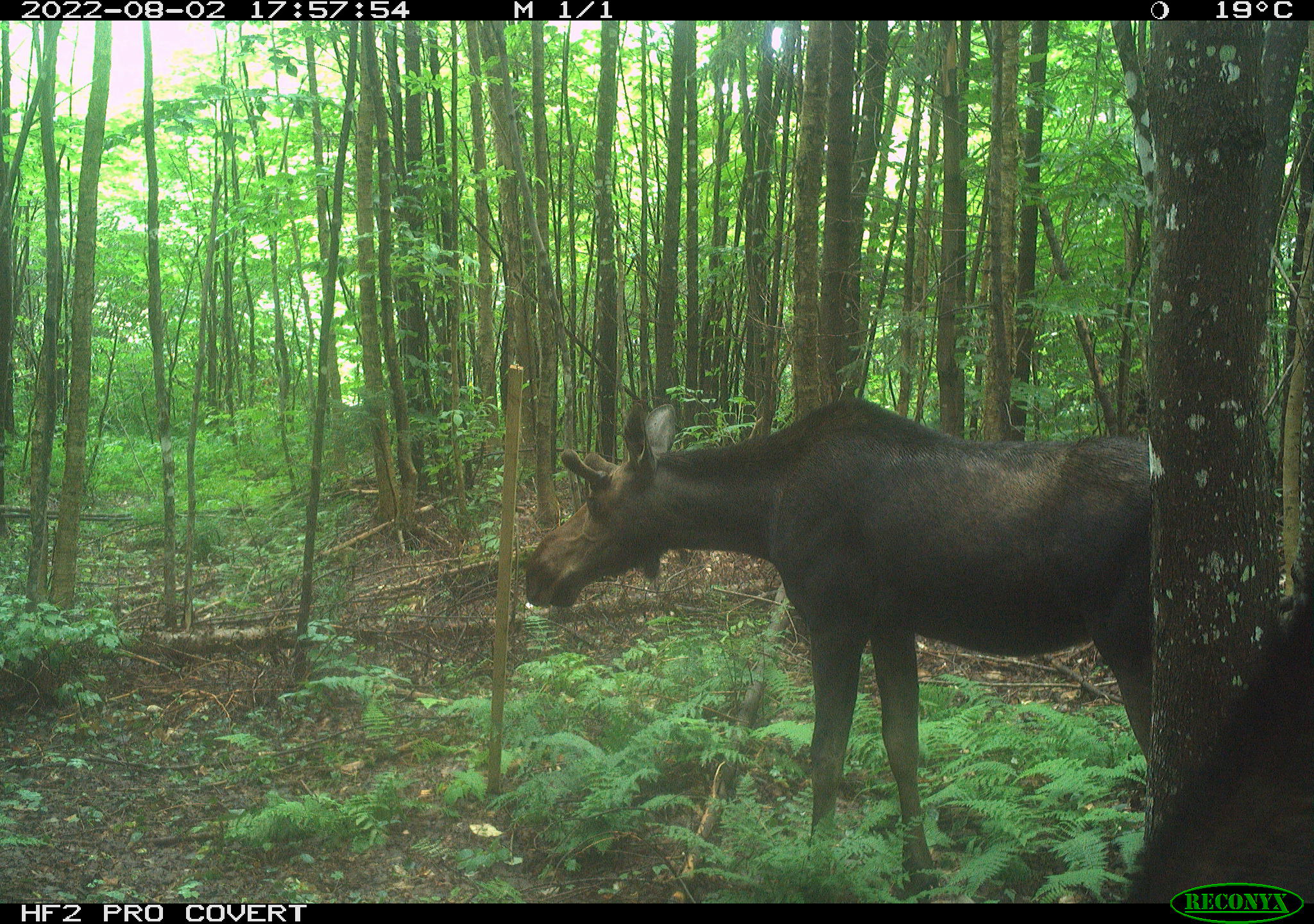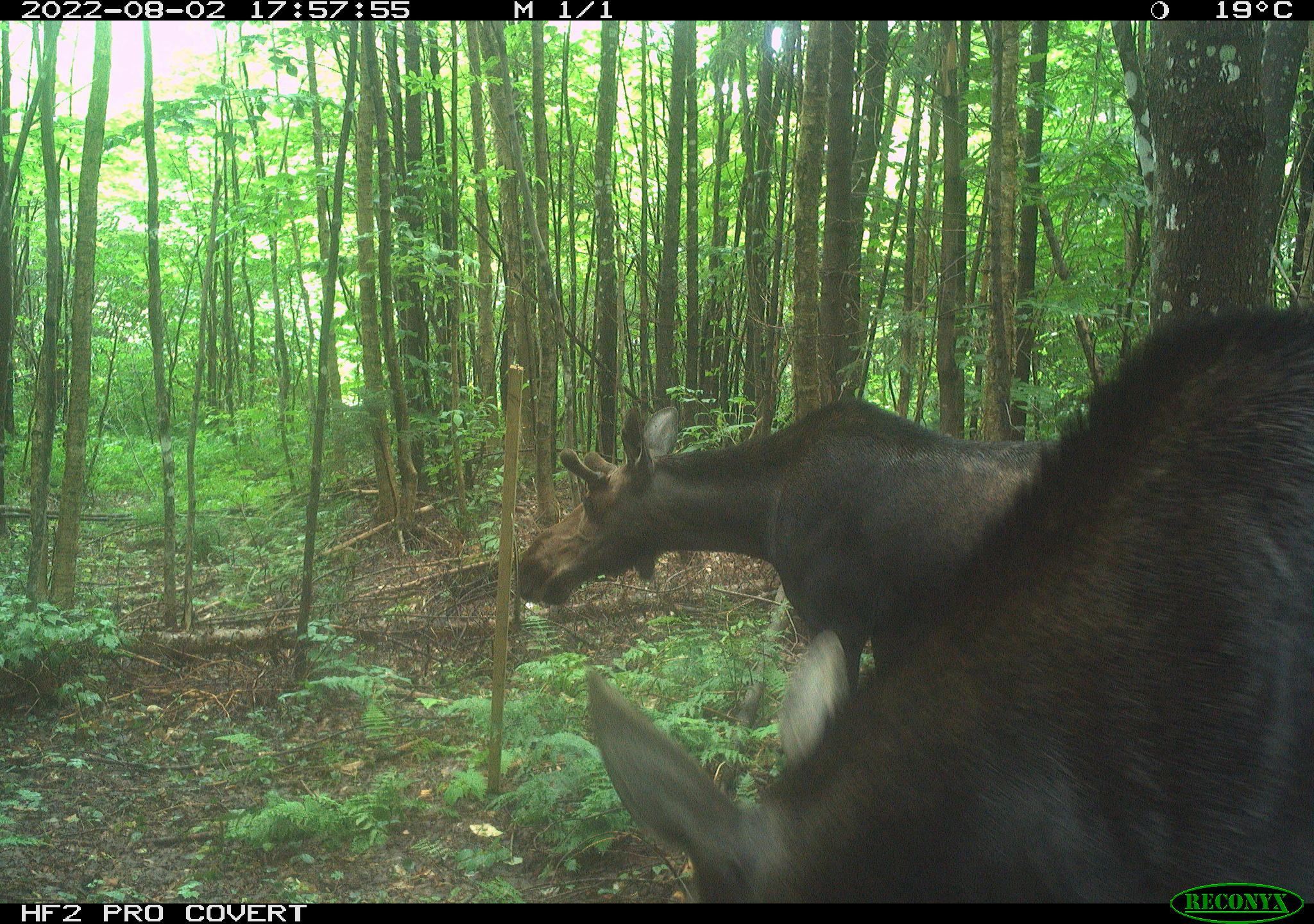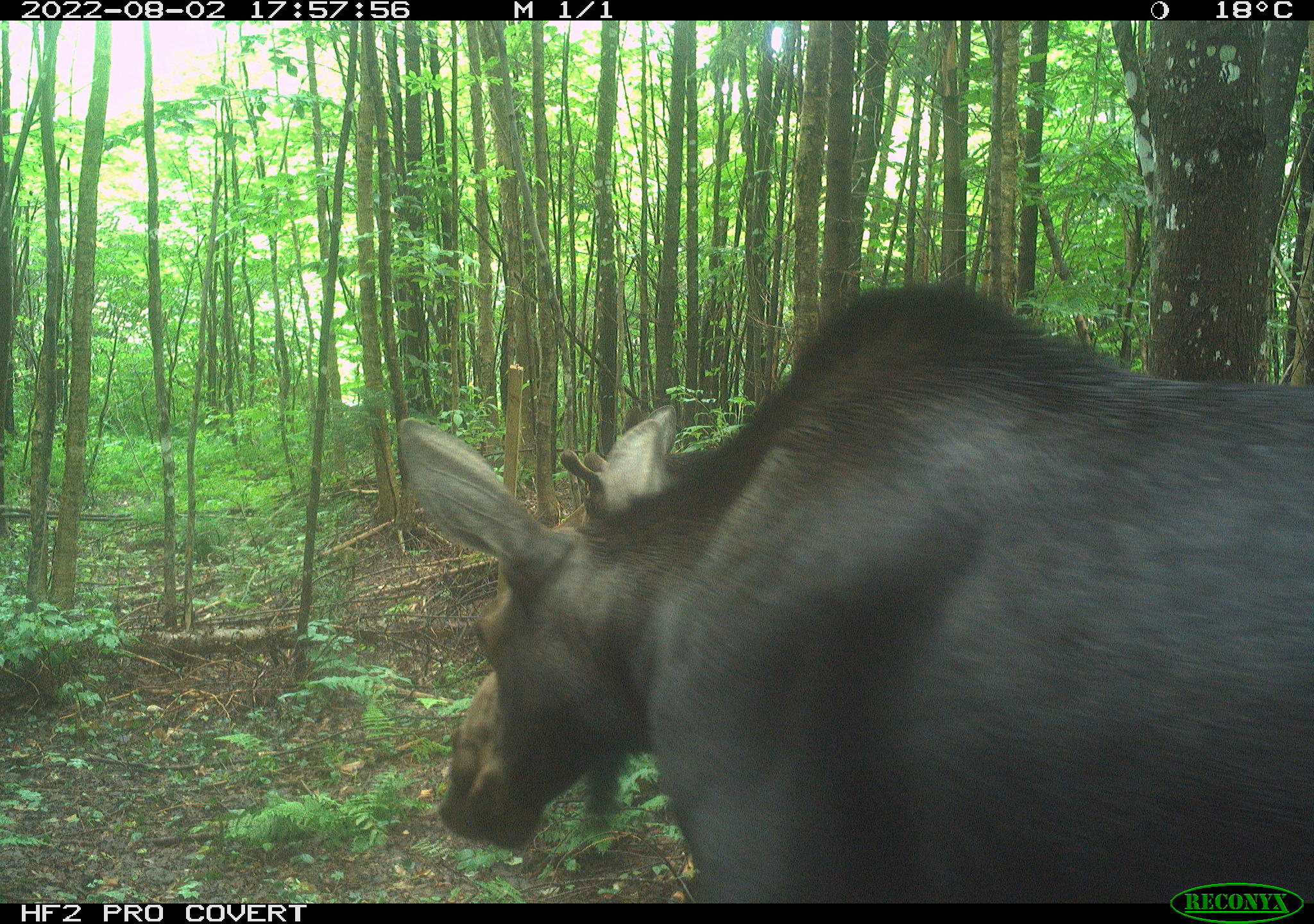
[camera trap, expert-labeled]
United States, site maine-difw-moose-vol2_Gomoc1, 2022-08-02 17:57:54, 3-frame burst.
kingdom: Animalia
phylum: Chordata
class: Mammalia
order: Artiodactyla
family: Cervidae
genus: Alces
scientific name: Alces alces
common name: moose